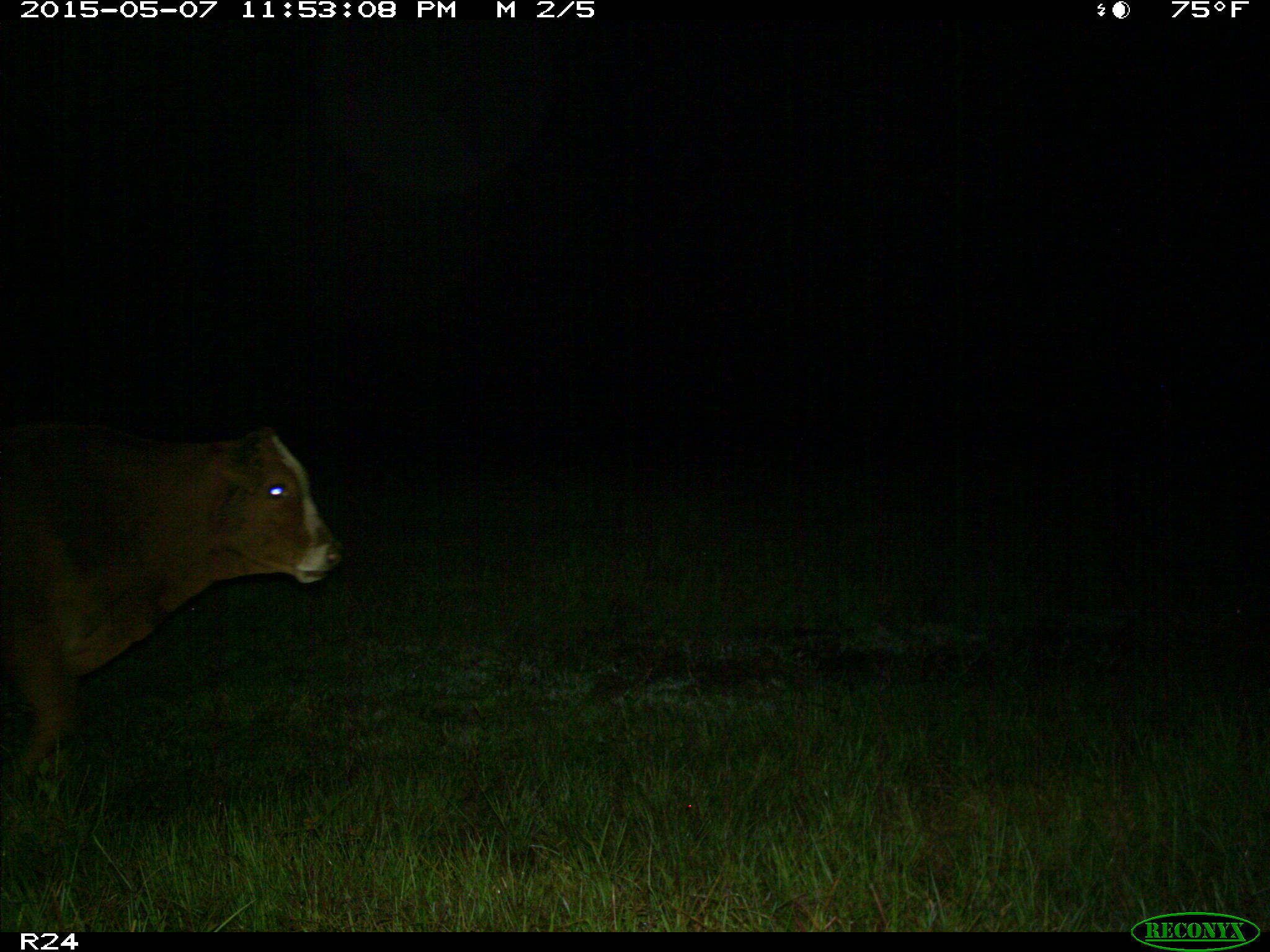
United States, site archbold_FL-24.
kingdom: Animalia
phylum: Chordata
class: Mammalia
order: Artiodactyla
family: Bovidae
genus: Bos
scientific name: Bos taurus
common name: domestic cow